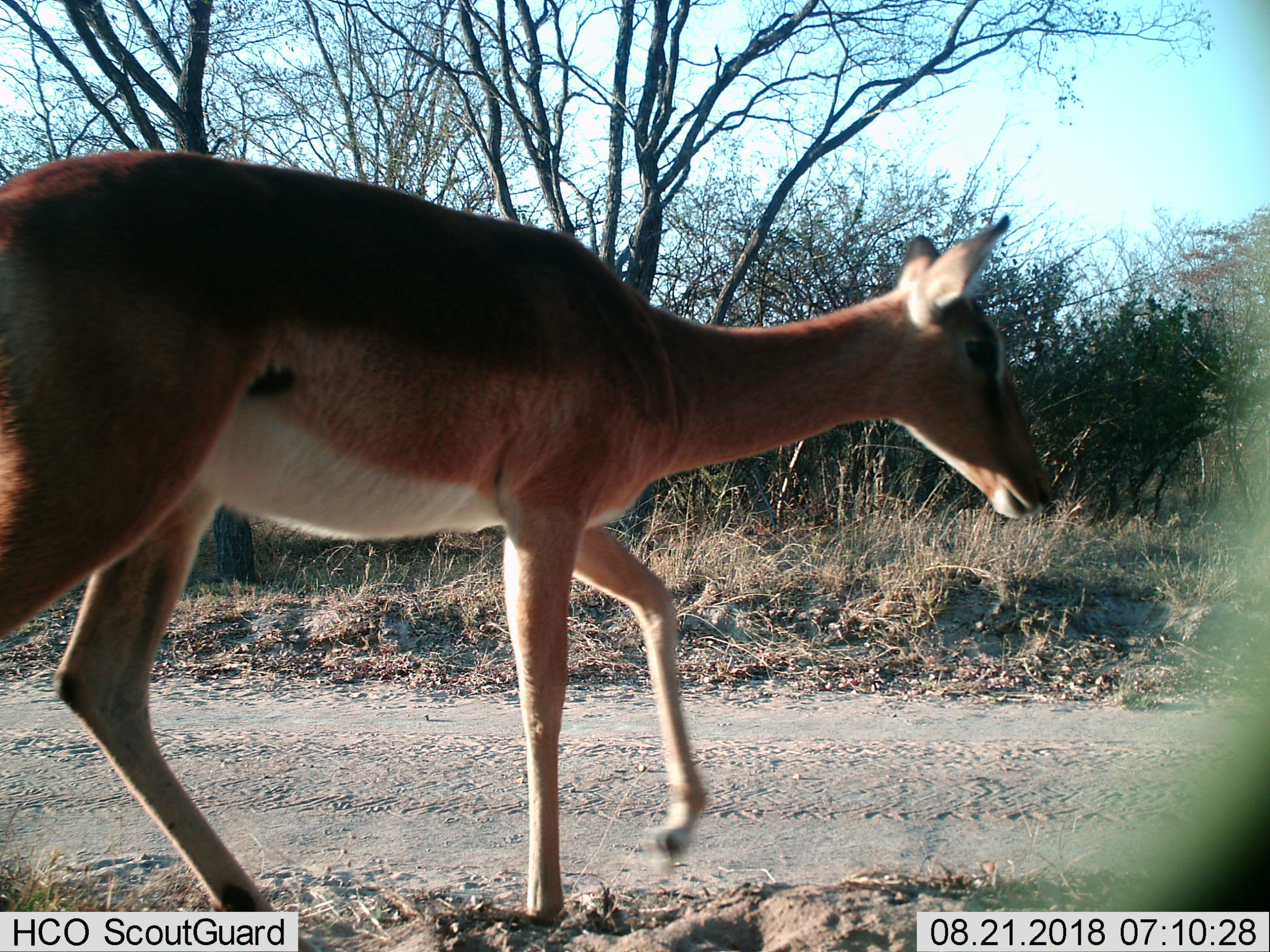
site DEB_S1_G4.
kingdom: Animalia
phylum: Chordata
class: Mammalia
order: Artiodactyla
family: Bovidae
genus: Aepyceros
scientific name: Aepyceros melampus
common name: impala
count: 1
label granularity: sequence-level